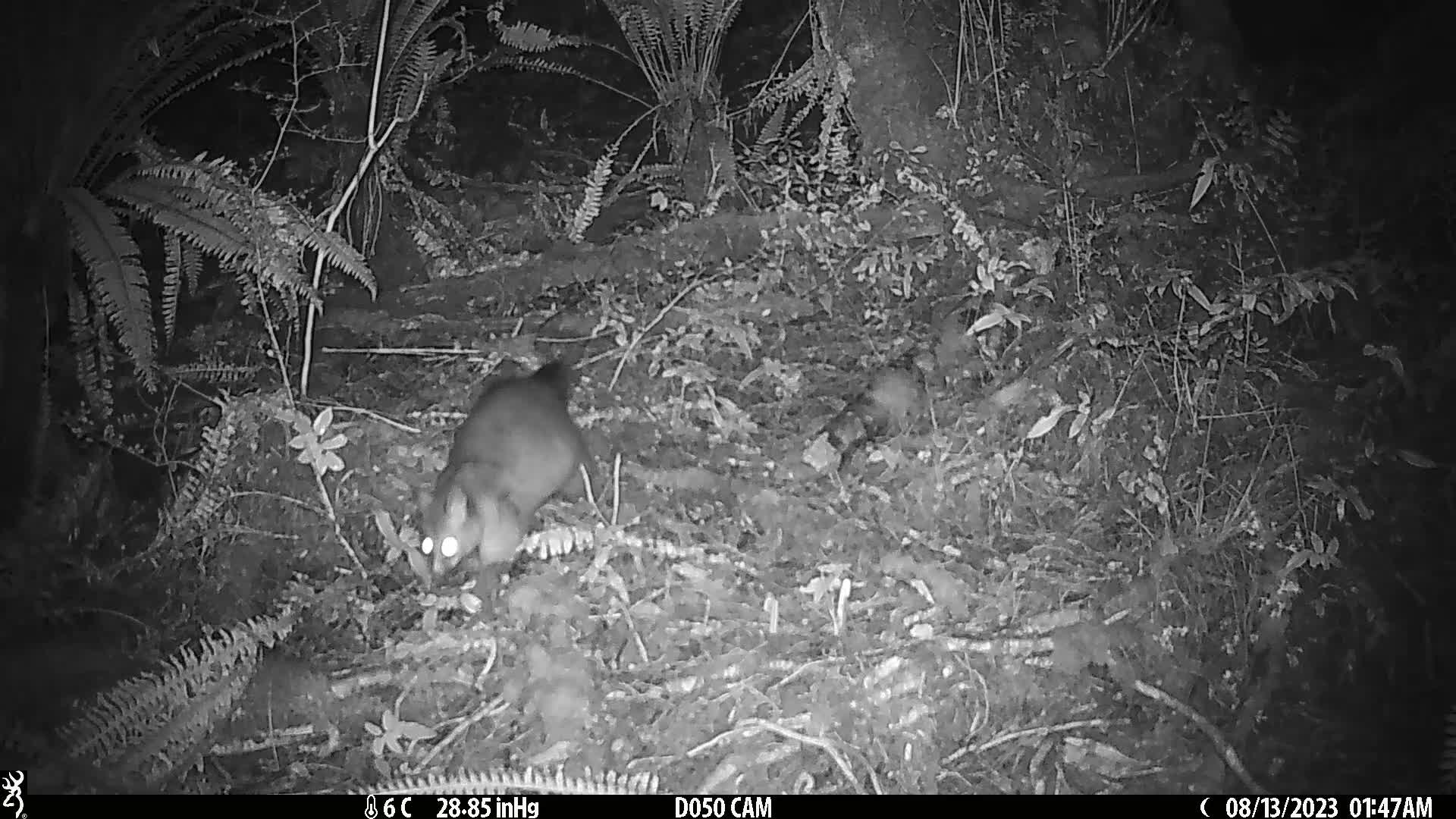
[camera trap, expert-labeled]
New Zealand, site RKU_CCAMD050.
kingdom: Animalia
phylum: Chordata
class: Mammalia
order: Diprotodontia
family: Phalangeridae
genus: Trichosurus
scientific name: Trichosurus vulpecula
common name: common brushtail possum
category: possum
Possum (common brushtail possum) (Trichosurus vulpecula).